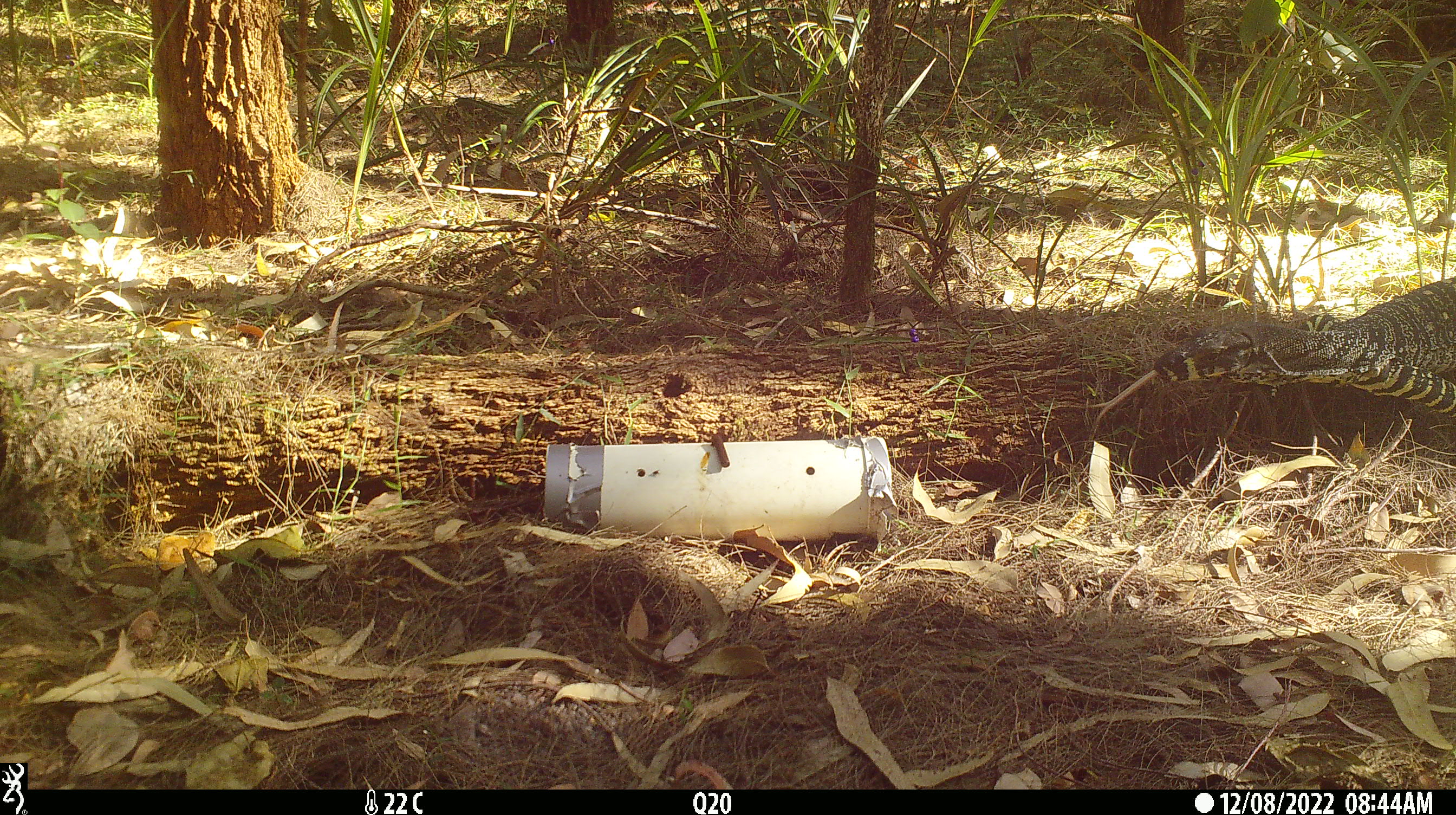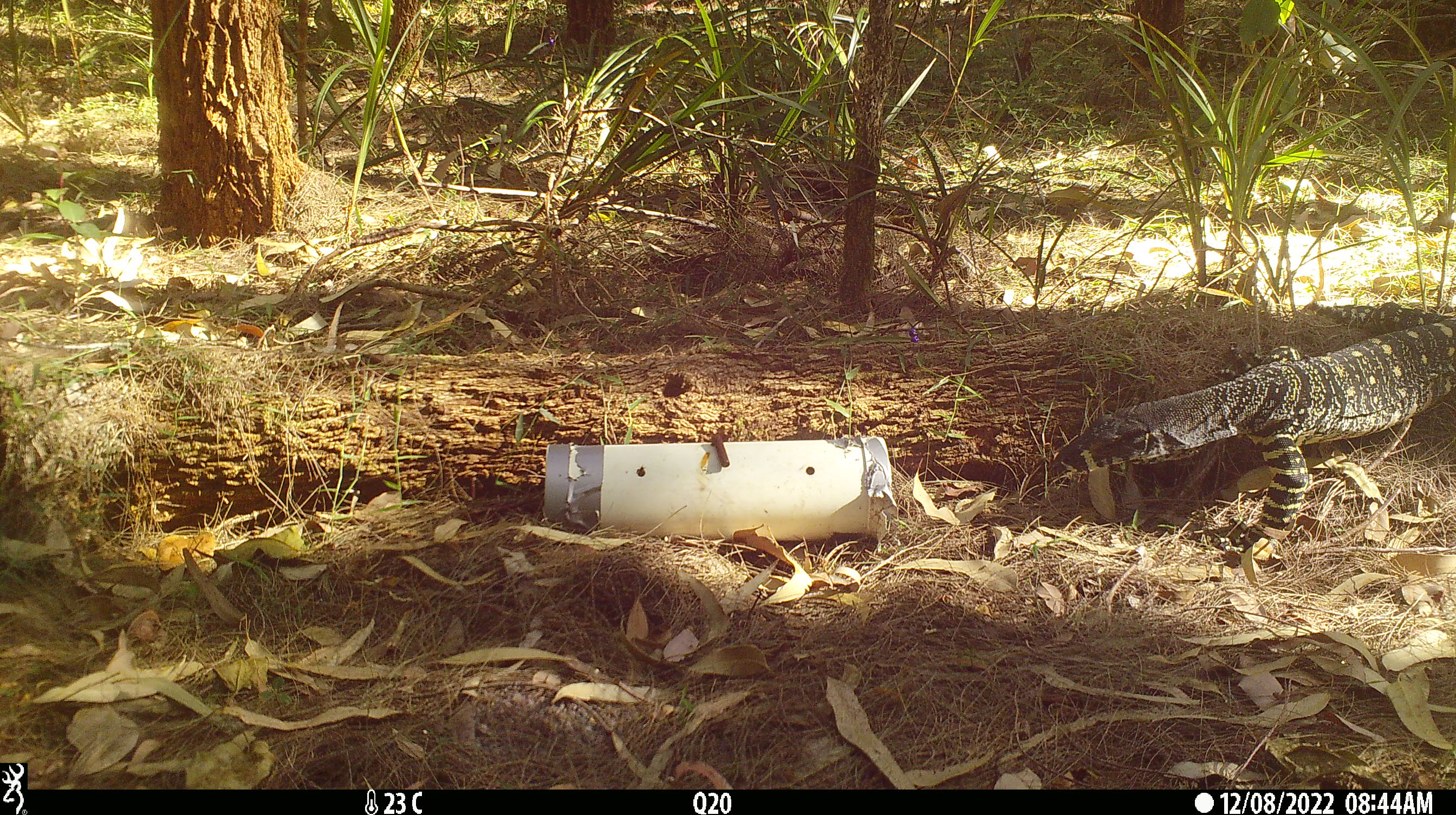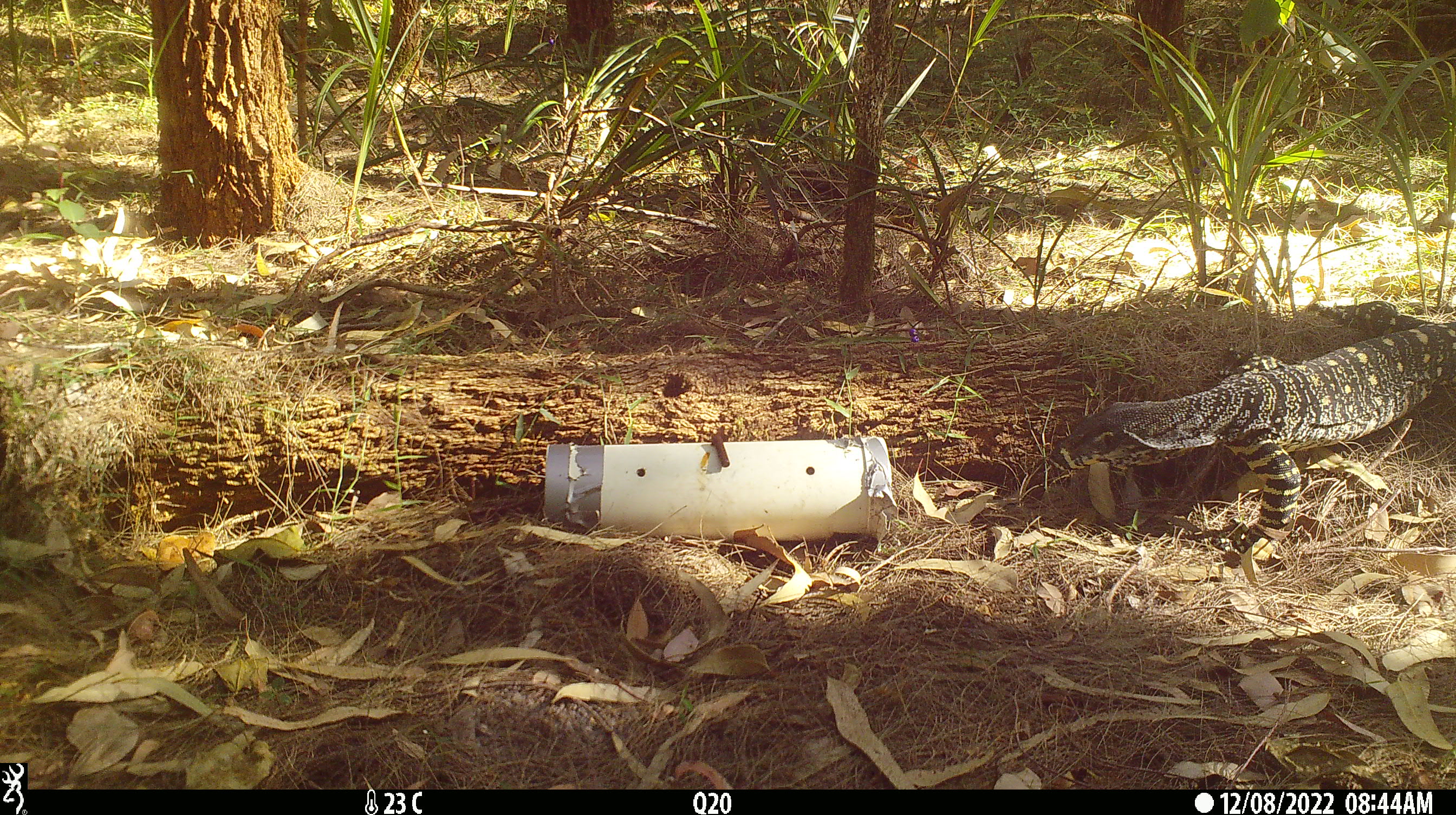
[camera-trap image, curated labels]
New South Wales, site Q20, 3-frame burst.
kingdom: Animalia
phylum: Chordata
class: Reptilia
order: Squamata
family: Varanidae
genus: Varanus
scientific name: Varanus varius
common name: lace monitor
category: goanna